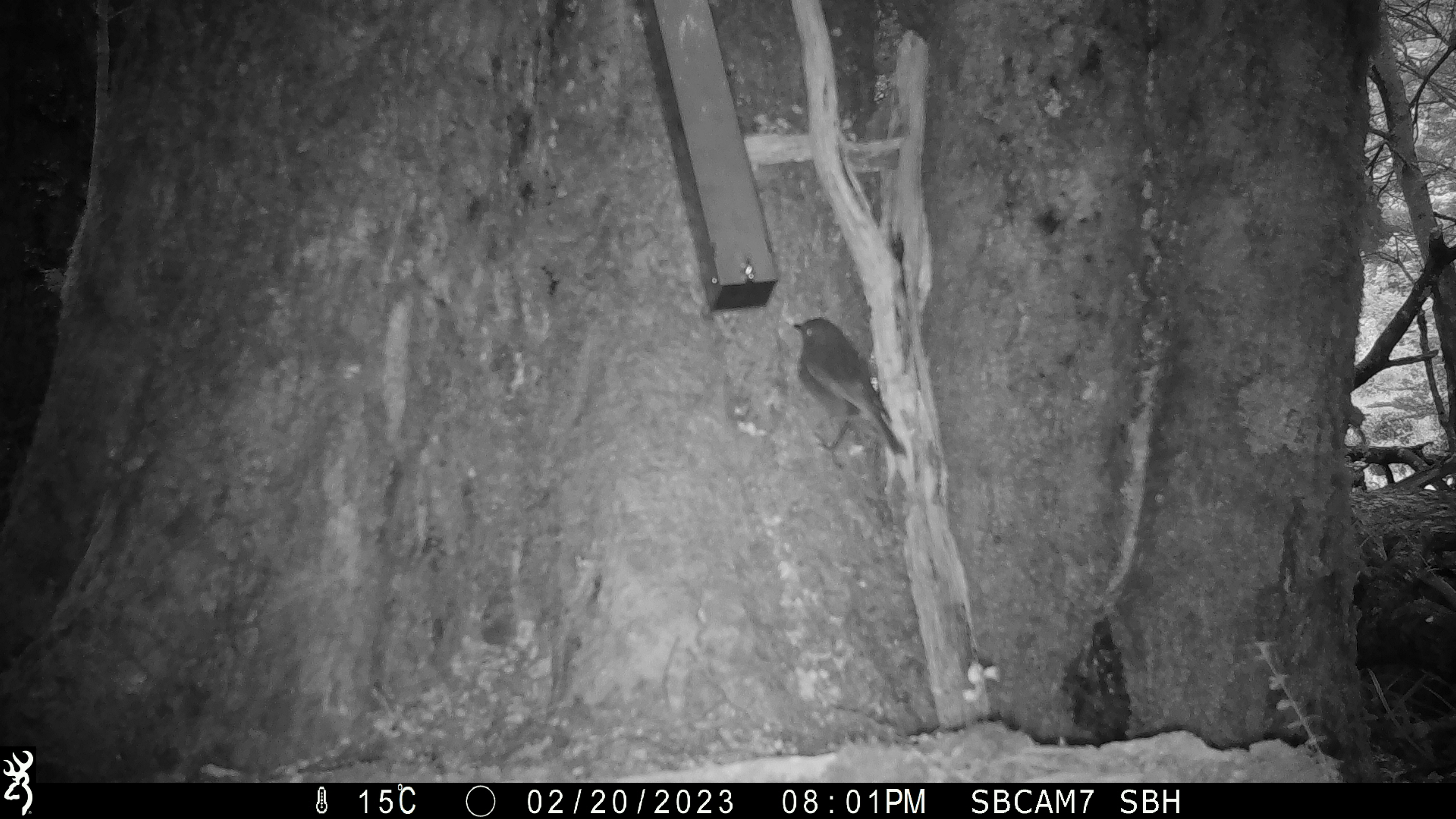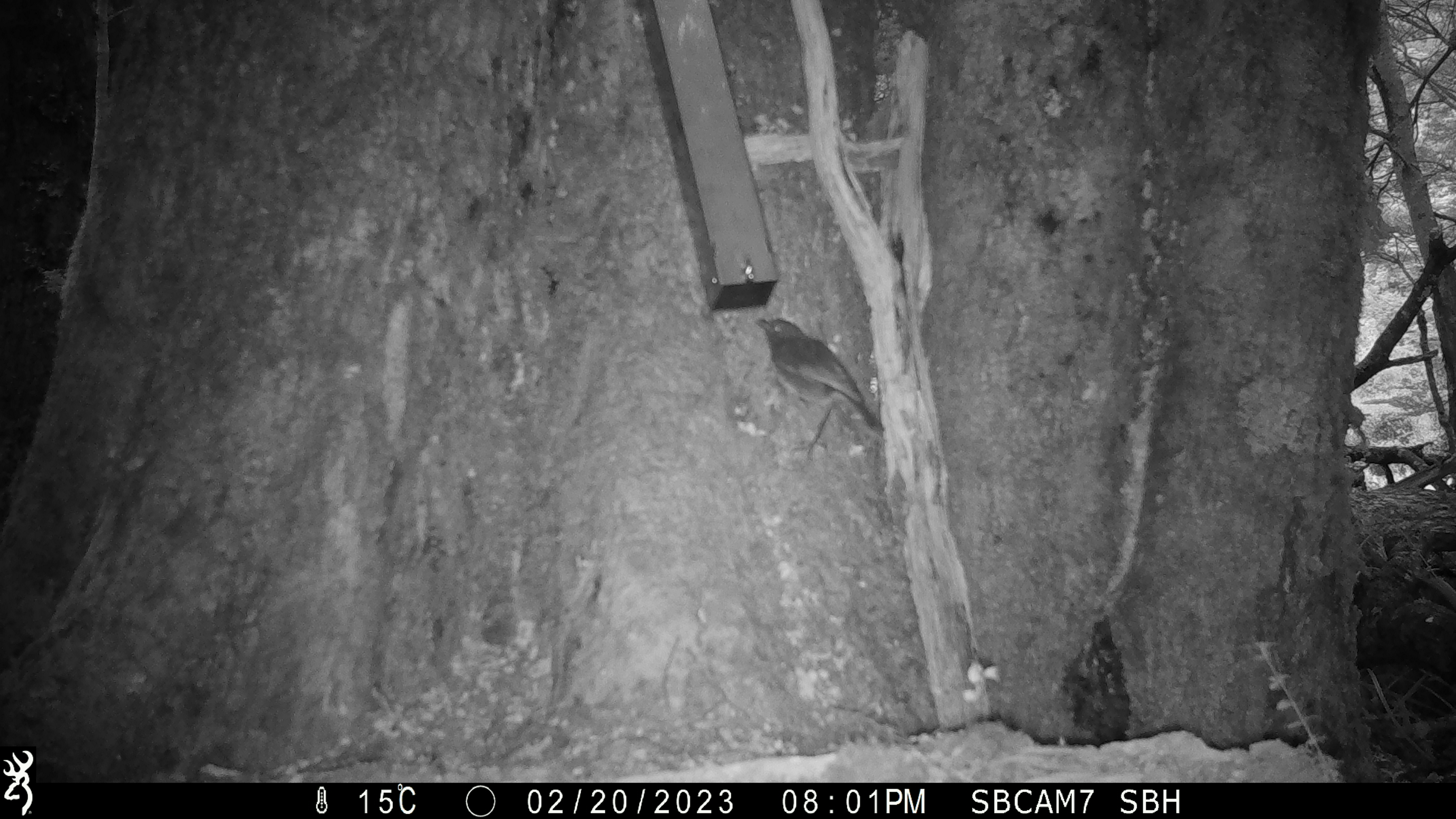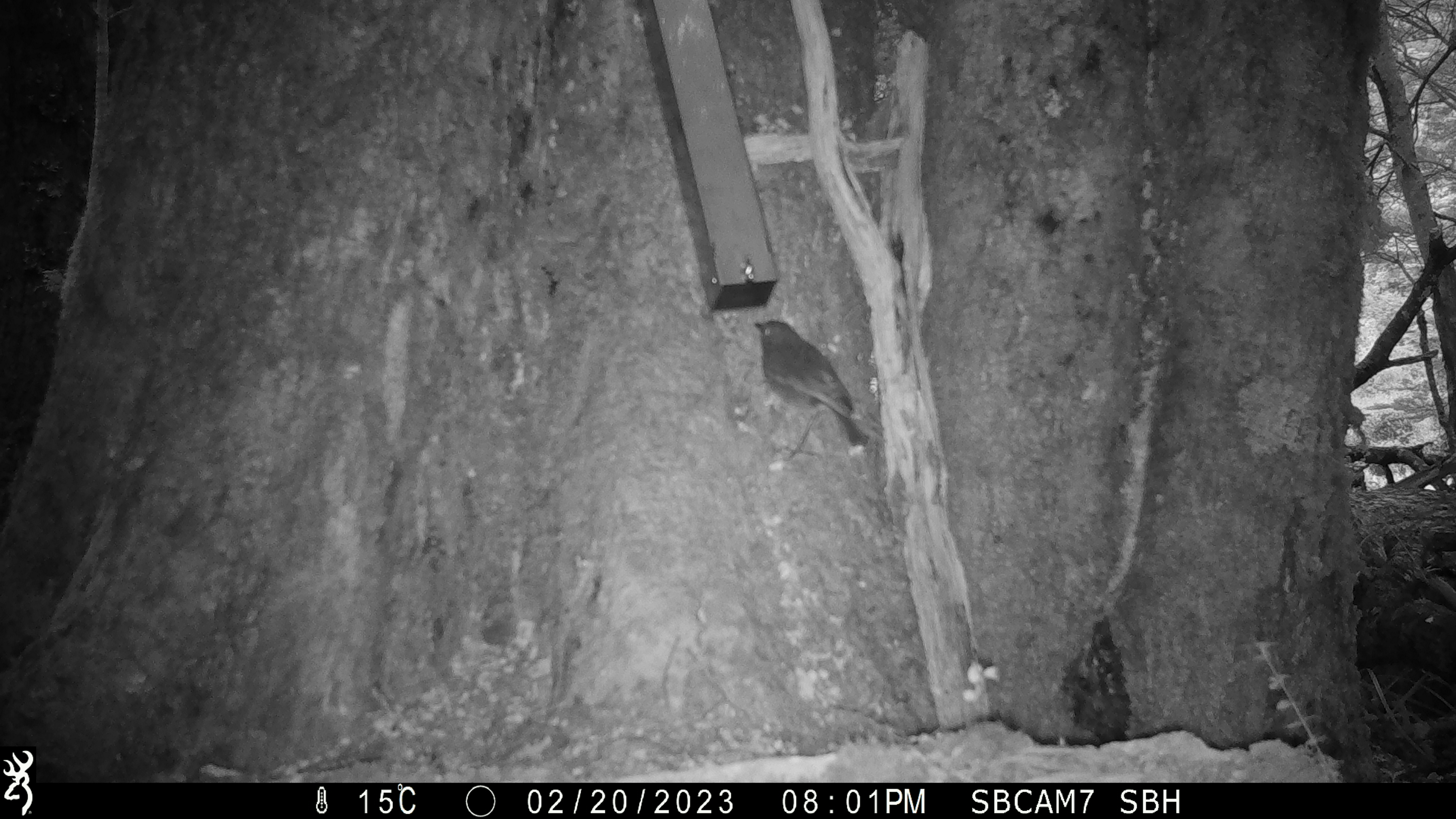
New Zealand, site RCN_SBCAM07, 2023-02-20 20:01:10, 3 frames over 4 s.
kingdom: Animalia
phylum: Chordata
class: Aves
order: Passeriformes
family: Petroicidae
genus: Petroica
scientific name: Petroica australis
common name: new zealand robin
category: robin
Robin (new zealand robin) (Petroica australis).